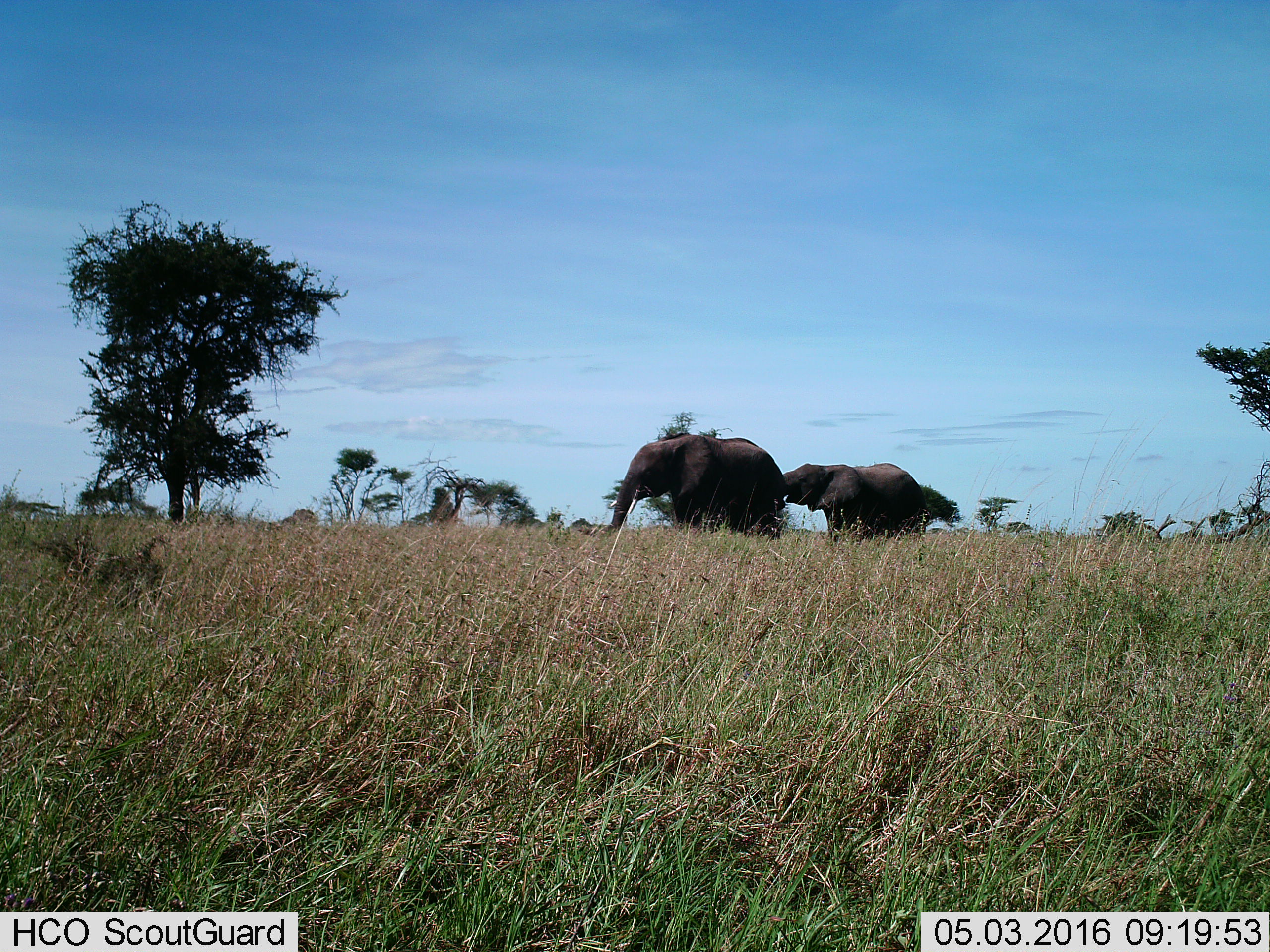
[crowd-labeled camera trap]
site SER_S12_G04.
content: unidentified animal